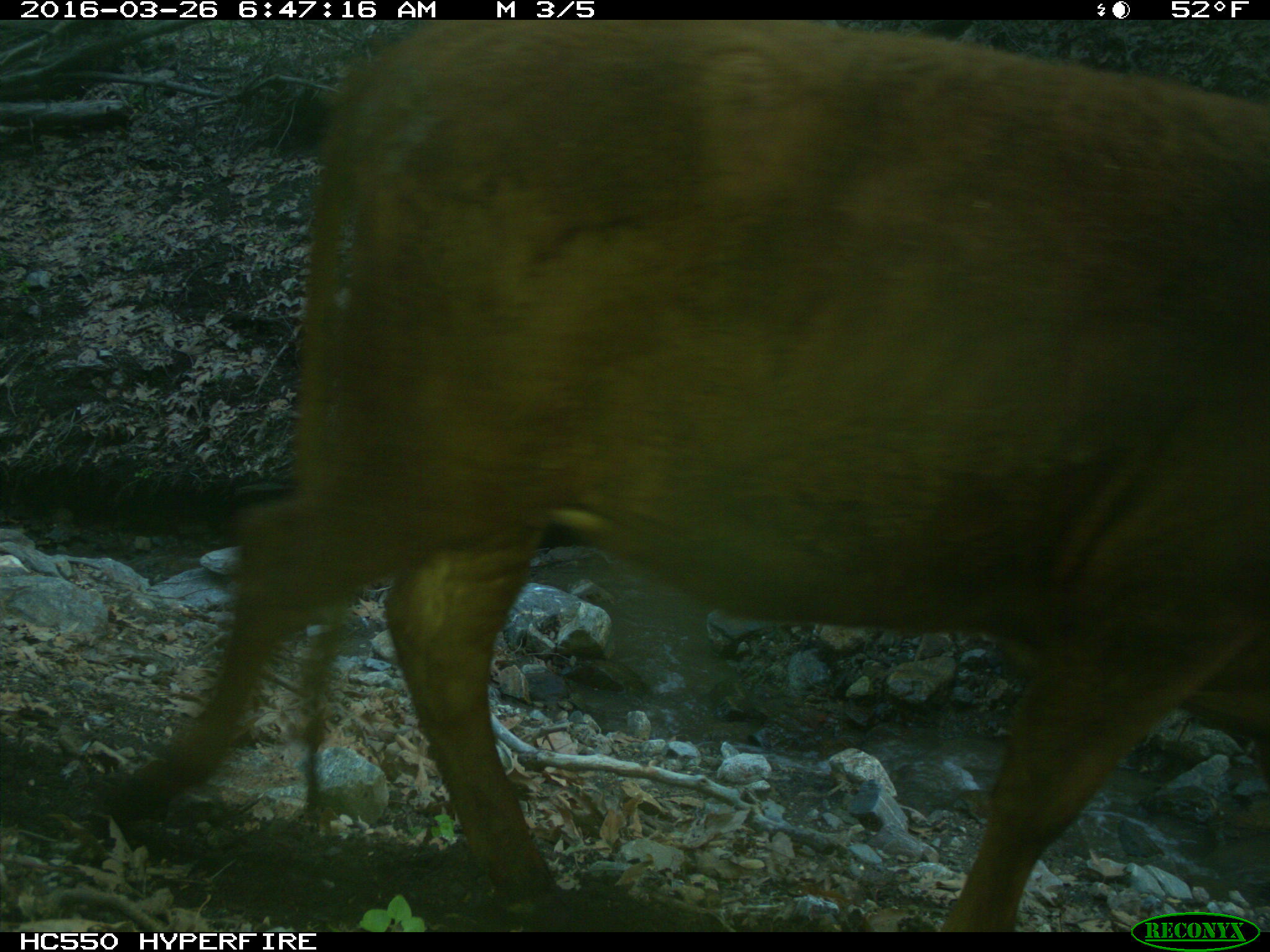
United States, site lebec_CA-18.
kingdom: Animalia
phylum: Chordata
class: Mammalia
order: Artiodactyla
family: Bovidae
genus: Bos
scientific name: Bos taurus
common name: domestic cow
Bos taurus (domestic cow).